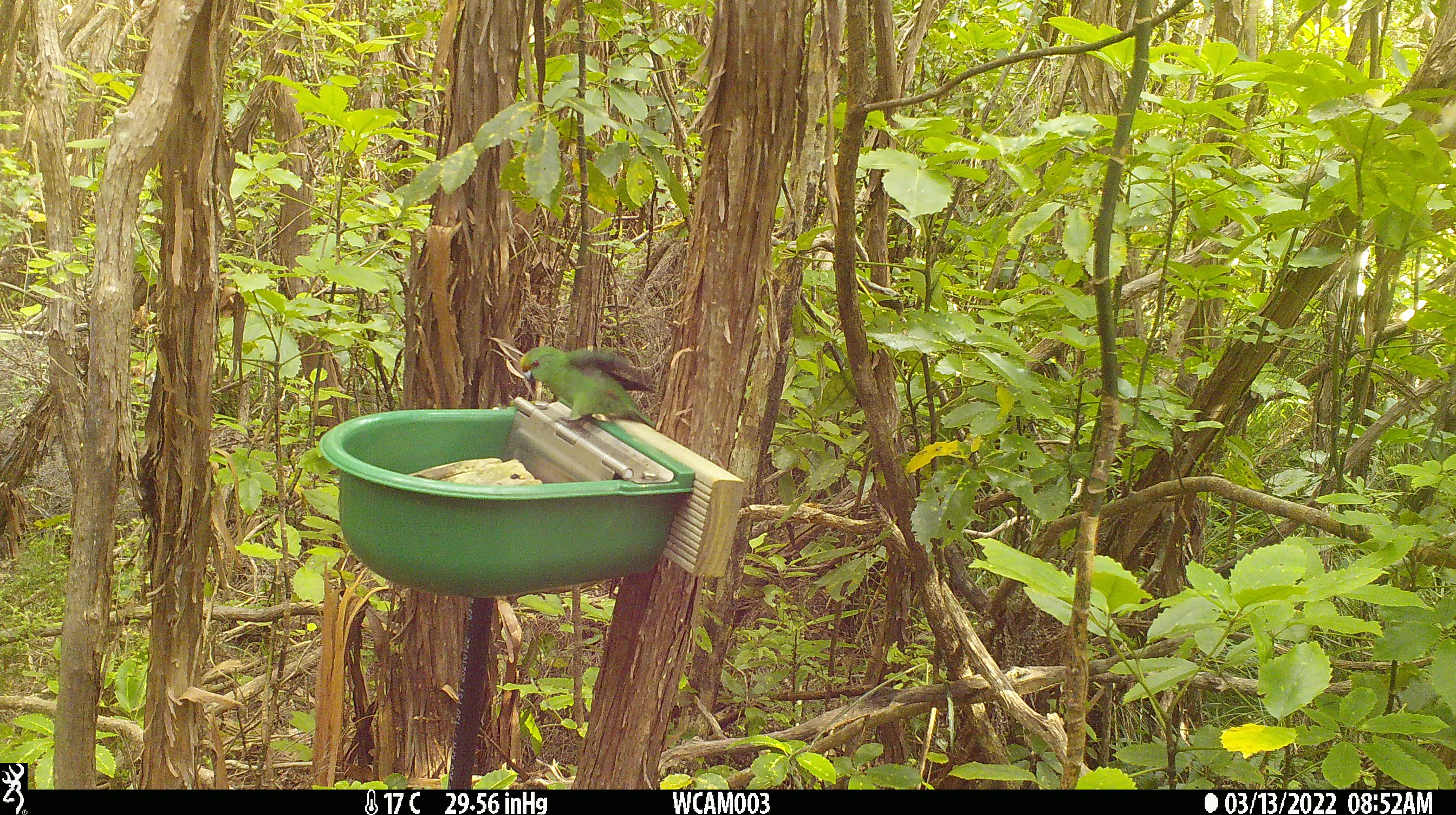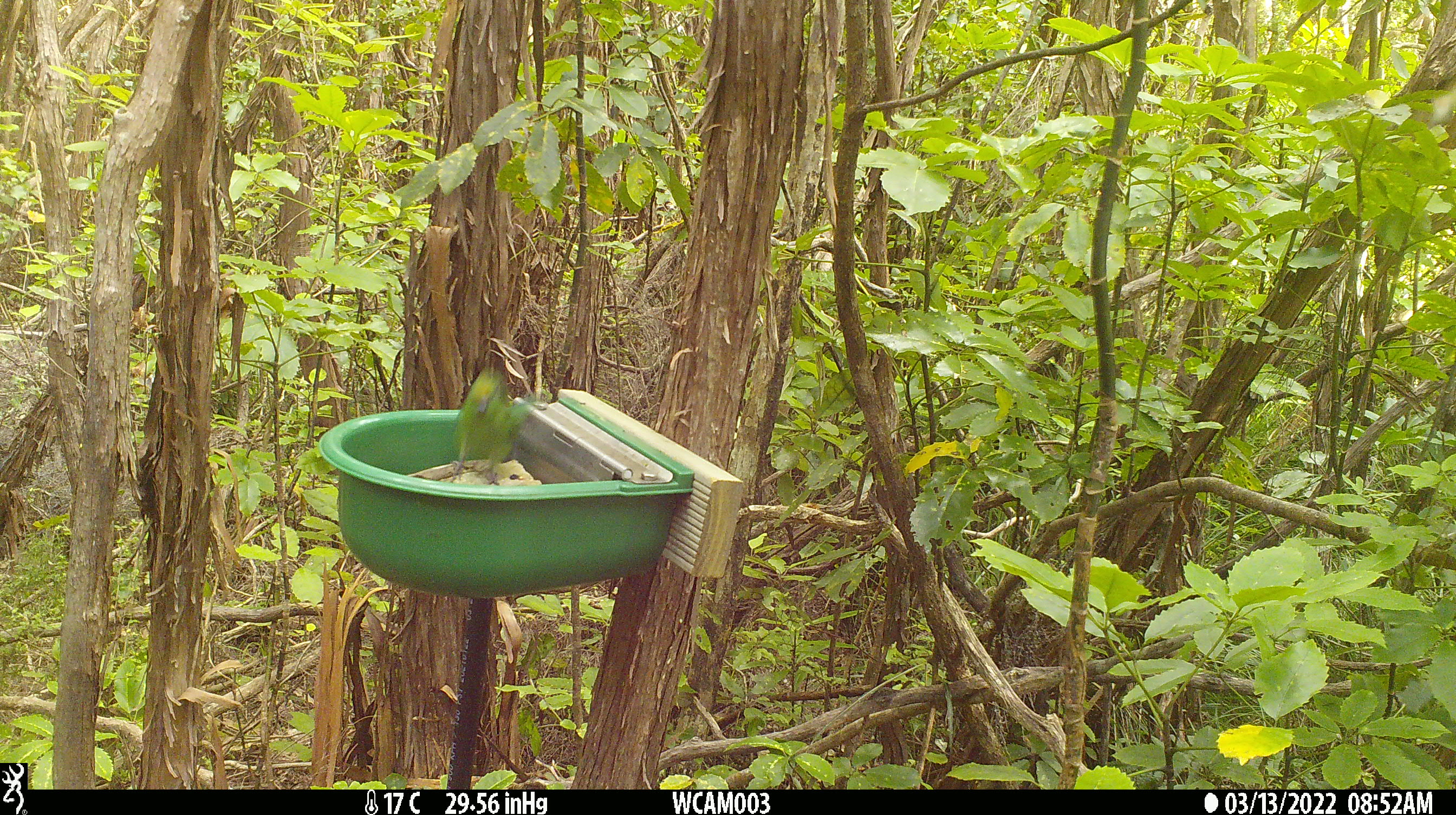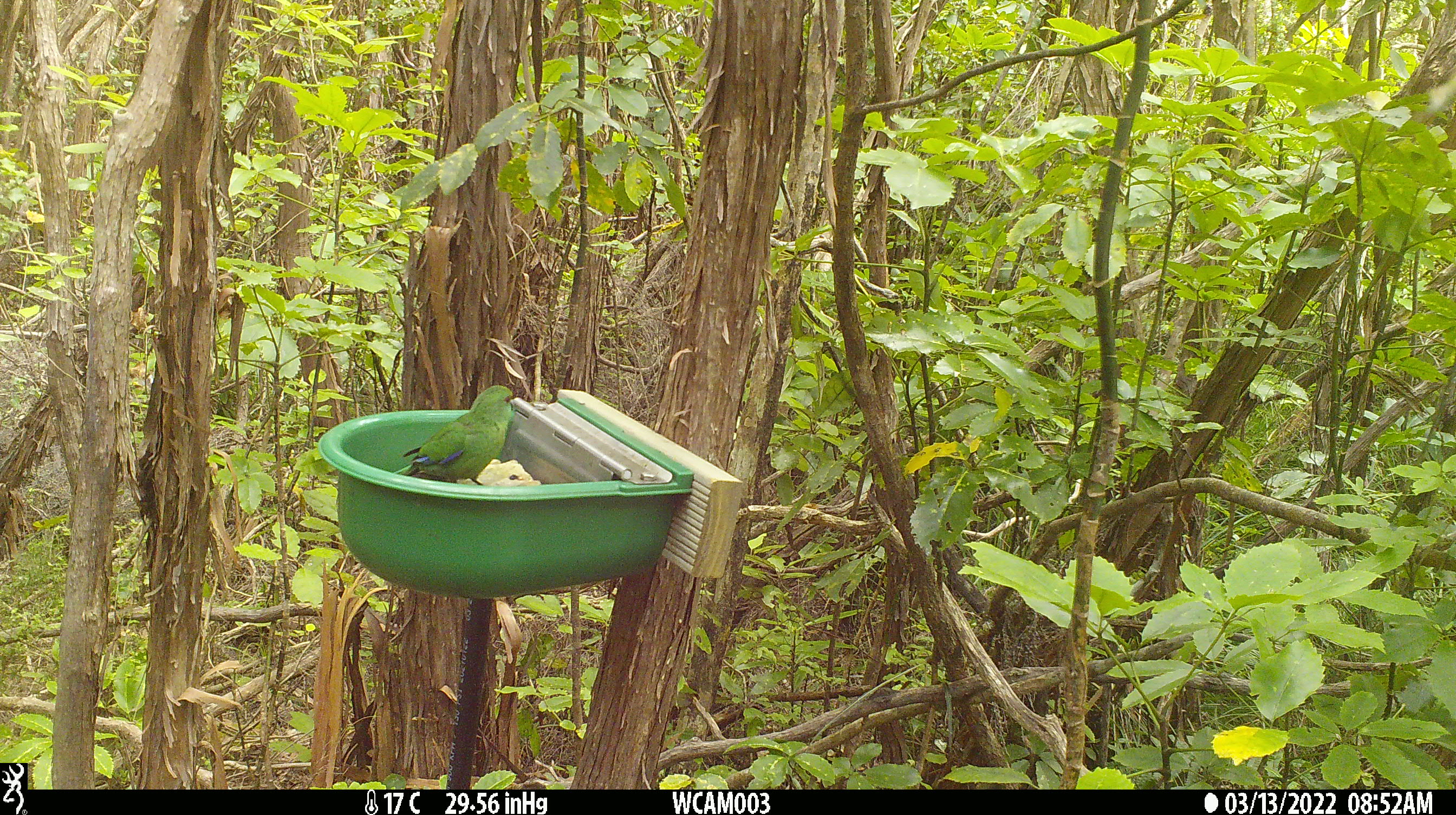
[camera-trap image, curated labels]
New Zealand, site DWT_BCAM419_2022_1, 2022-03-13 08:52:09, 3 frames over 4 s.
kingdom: Animalia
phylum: Chordata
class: Aves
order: Psittaciformes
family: Psittaculidae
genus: Cyanoramphus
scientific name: Cyanoramphus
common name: parakeet